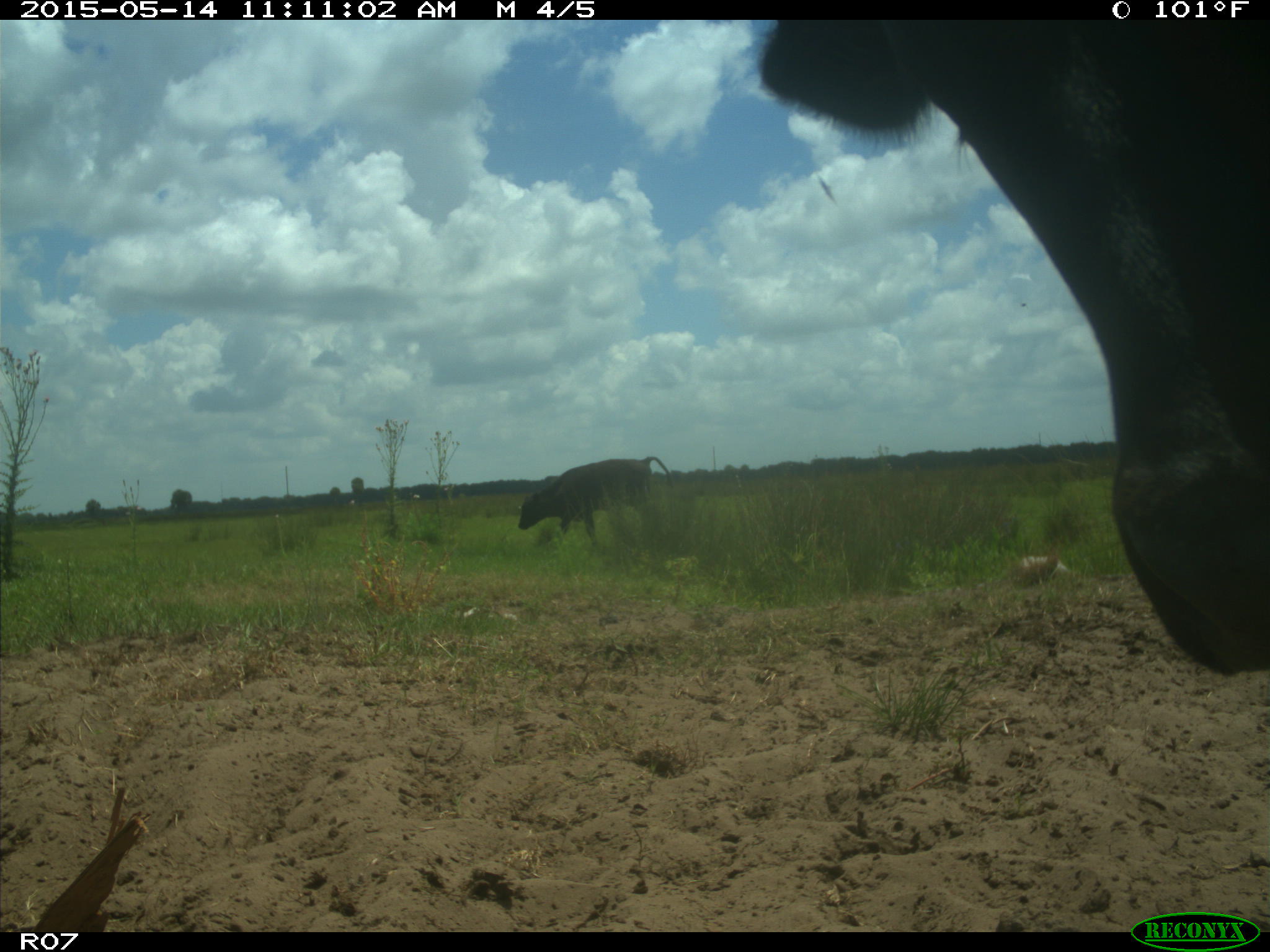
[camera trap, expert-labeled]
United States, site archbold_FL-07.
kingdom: Animalia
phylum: Chordata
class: Mammalia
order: Artiodactyla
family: Bovidae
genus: Bos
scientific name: Bos taurus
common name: domestic cow